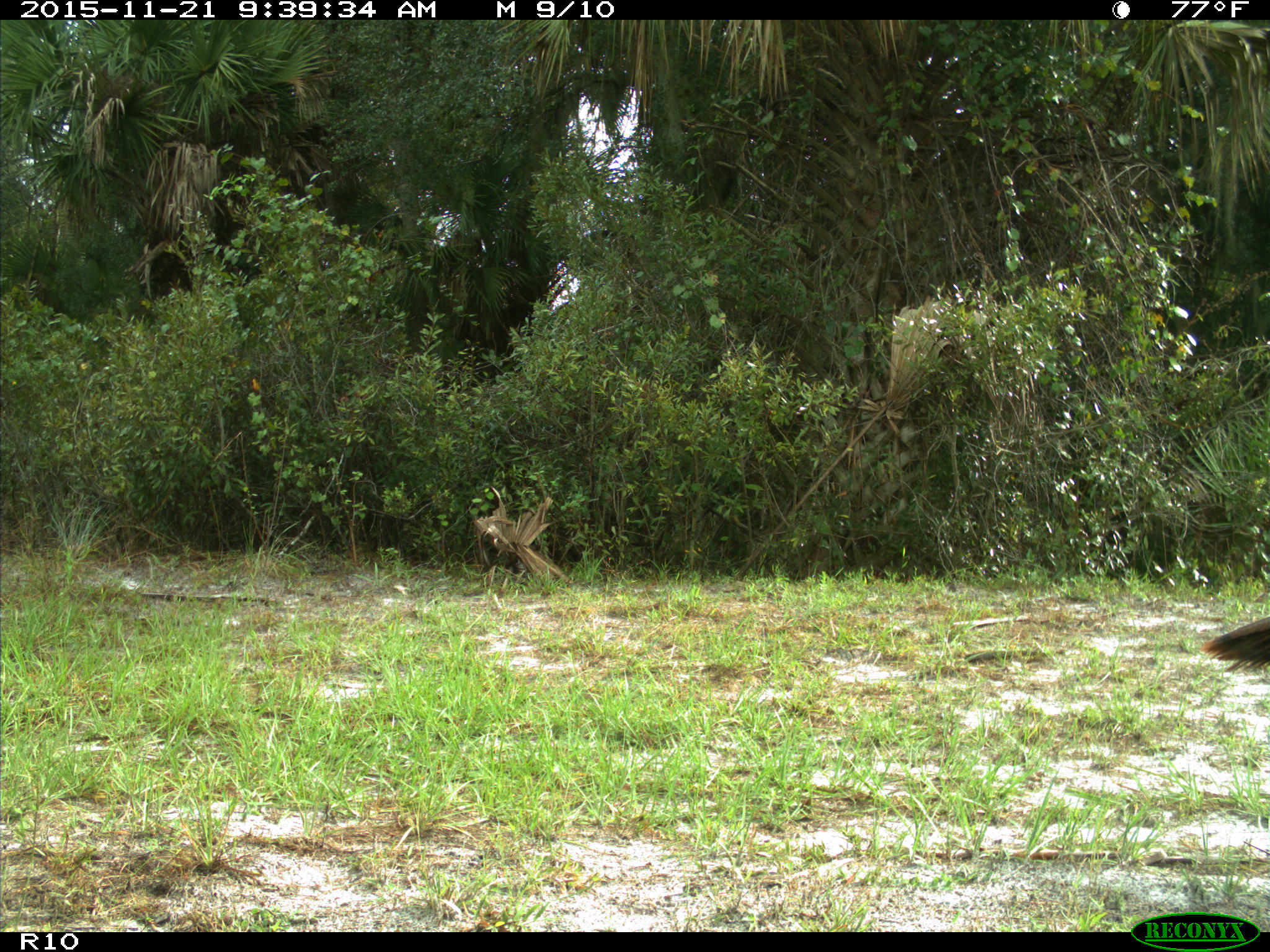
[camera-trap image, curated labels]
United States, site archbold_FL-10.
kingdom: Animalia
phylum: Chordata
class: Aves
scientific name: Aves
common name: birds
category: unidentified bird